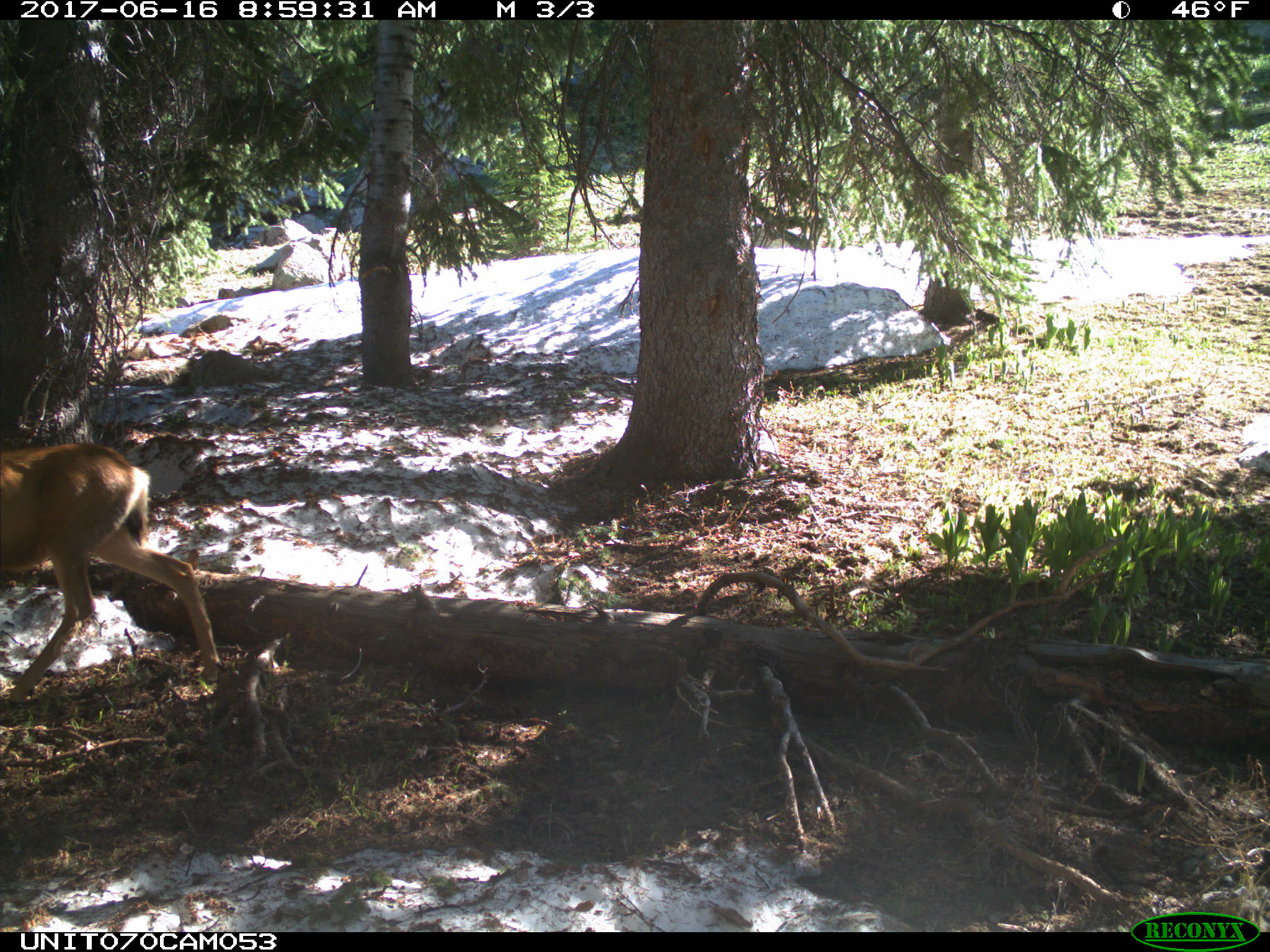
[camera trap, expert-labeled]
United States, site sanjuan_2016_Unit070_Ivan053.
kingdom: Animalia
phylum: Chordata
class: Mammalia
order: Artiodactyla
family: Cervidae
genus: Odocoileus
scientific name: Odocoileus hemionus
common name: mule deer